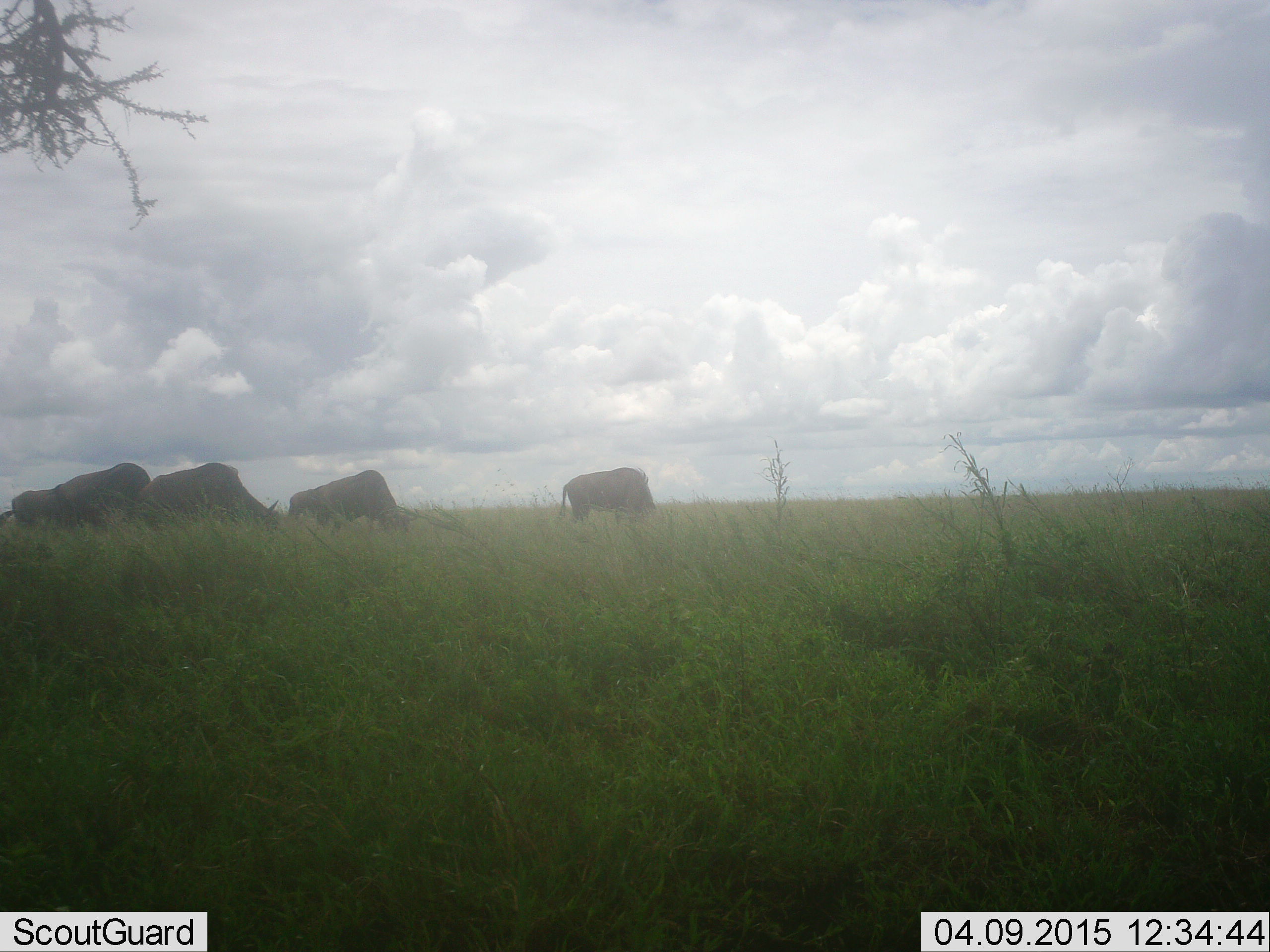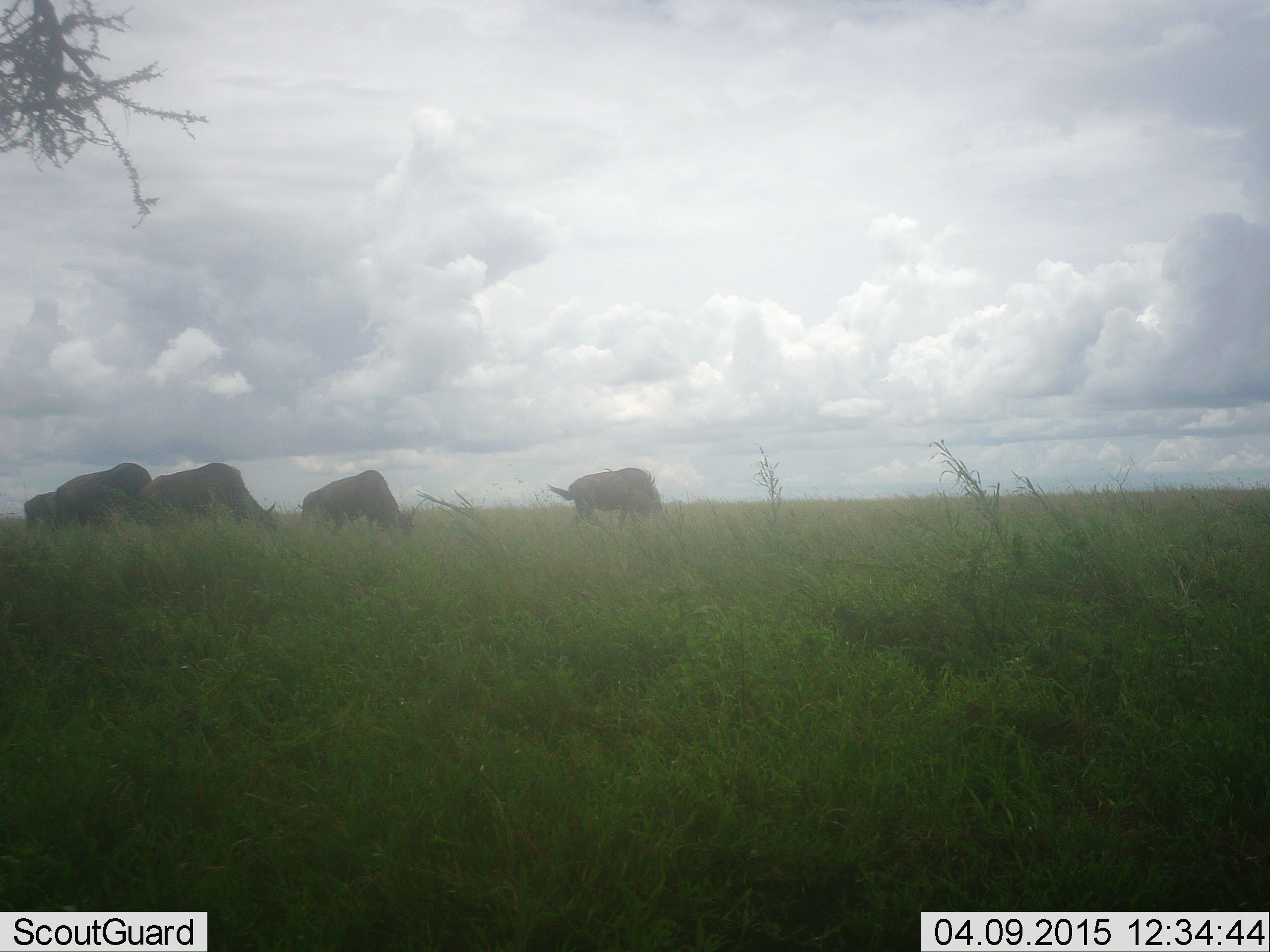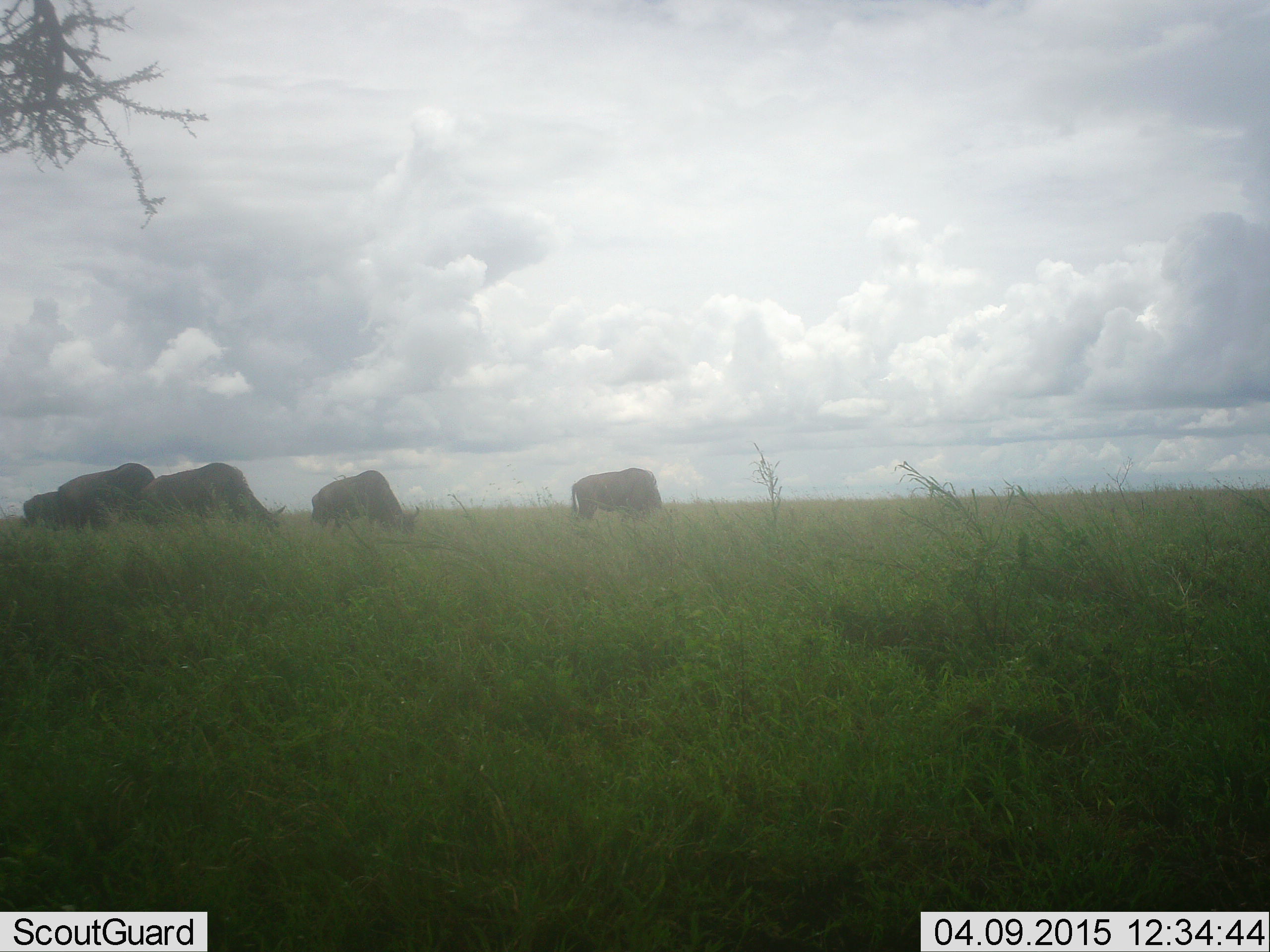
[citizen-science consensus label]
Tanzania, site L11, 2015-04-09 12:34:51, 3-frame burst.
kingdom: Animalia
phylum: Chordata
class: Mammalia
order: Artiodactyla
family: Bovidae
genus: Connochaetes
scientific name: Connochaetes taurinus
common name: blue wildebeest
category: wildebeest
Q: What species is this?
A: Wildebeest (blue wildebeest) (Connochaetes taurinus).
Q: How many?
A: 5.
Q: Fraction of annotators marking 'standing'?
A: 30%.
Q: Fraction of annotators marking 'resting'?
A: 0%.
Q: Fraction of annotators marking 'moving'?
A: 20%.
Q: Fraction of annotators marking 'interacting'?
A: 0%.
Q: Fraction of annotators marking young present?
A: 0%.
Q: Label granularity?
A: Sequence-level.